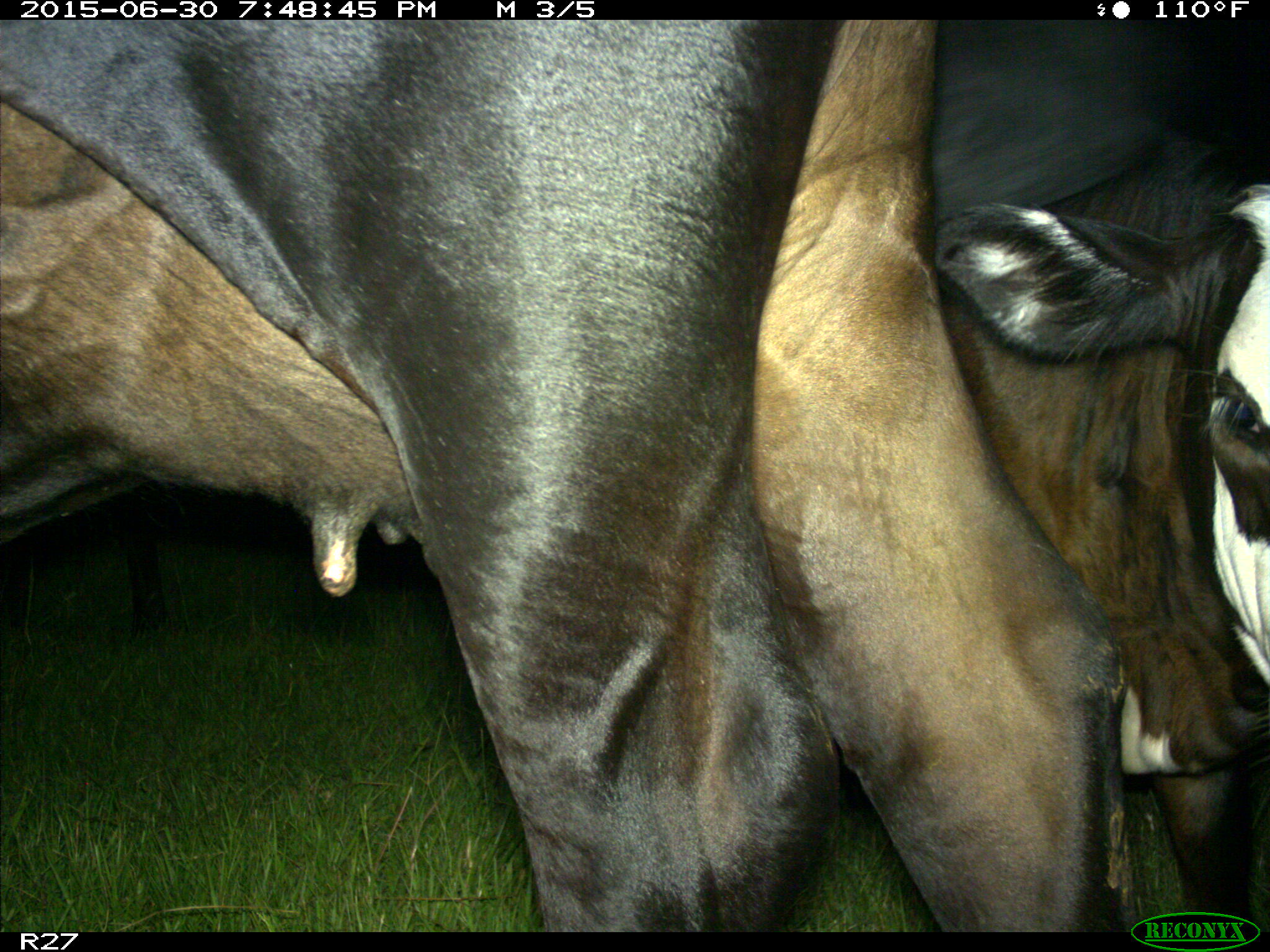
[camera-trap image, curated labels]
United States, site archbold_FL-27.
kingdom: Animalia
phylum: Chordata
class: Mammalia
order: Artiodactyla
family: Bovidae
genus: Bos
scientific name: Bos taurus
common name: domestic cow